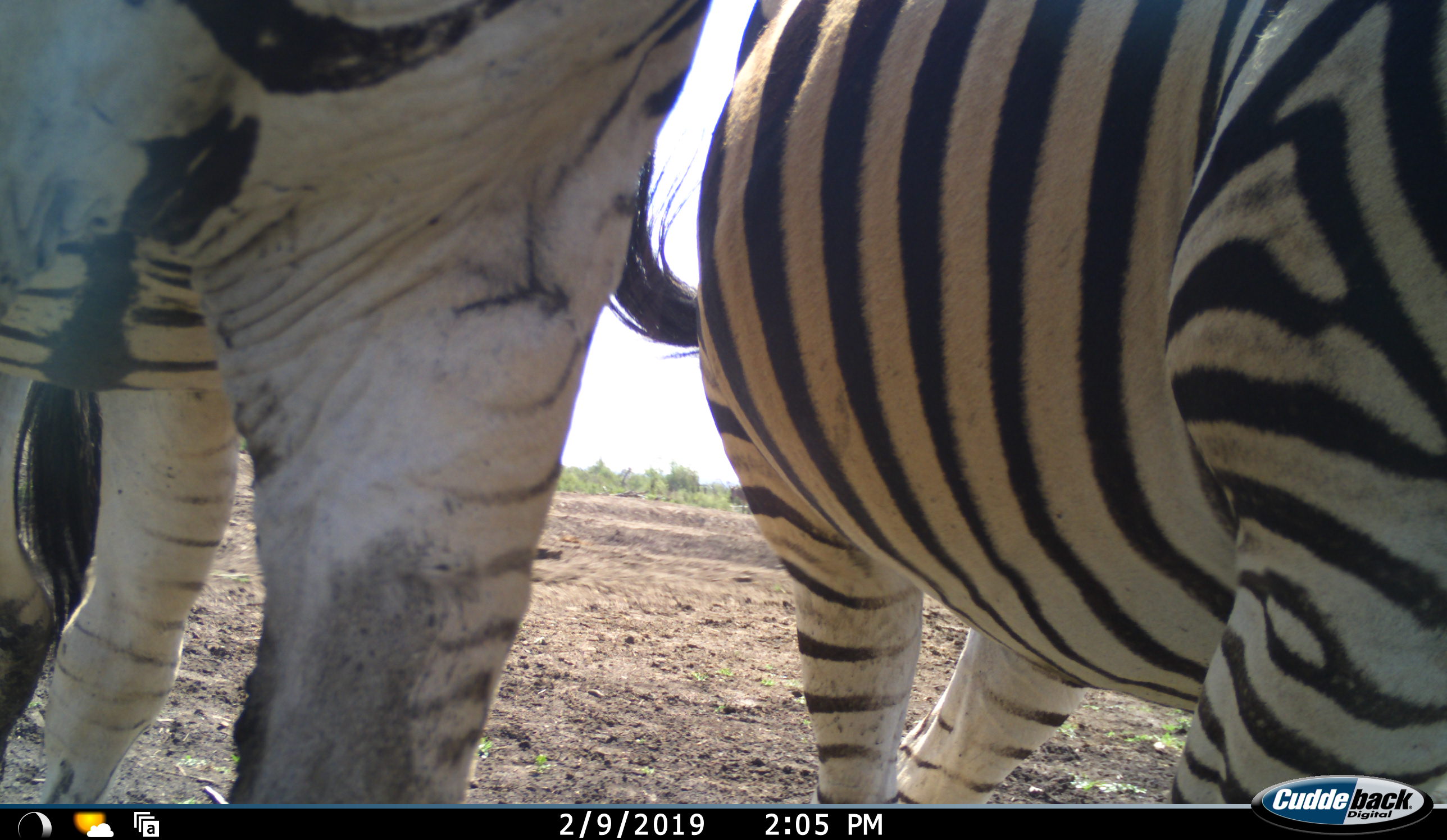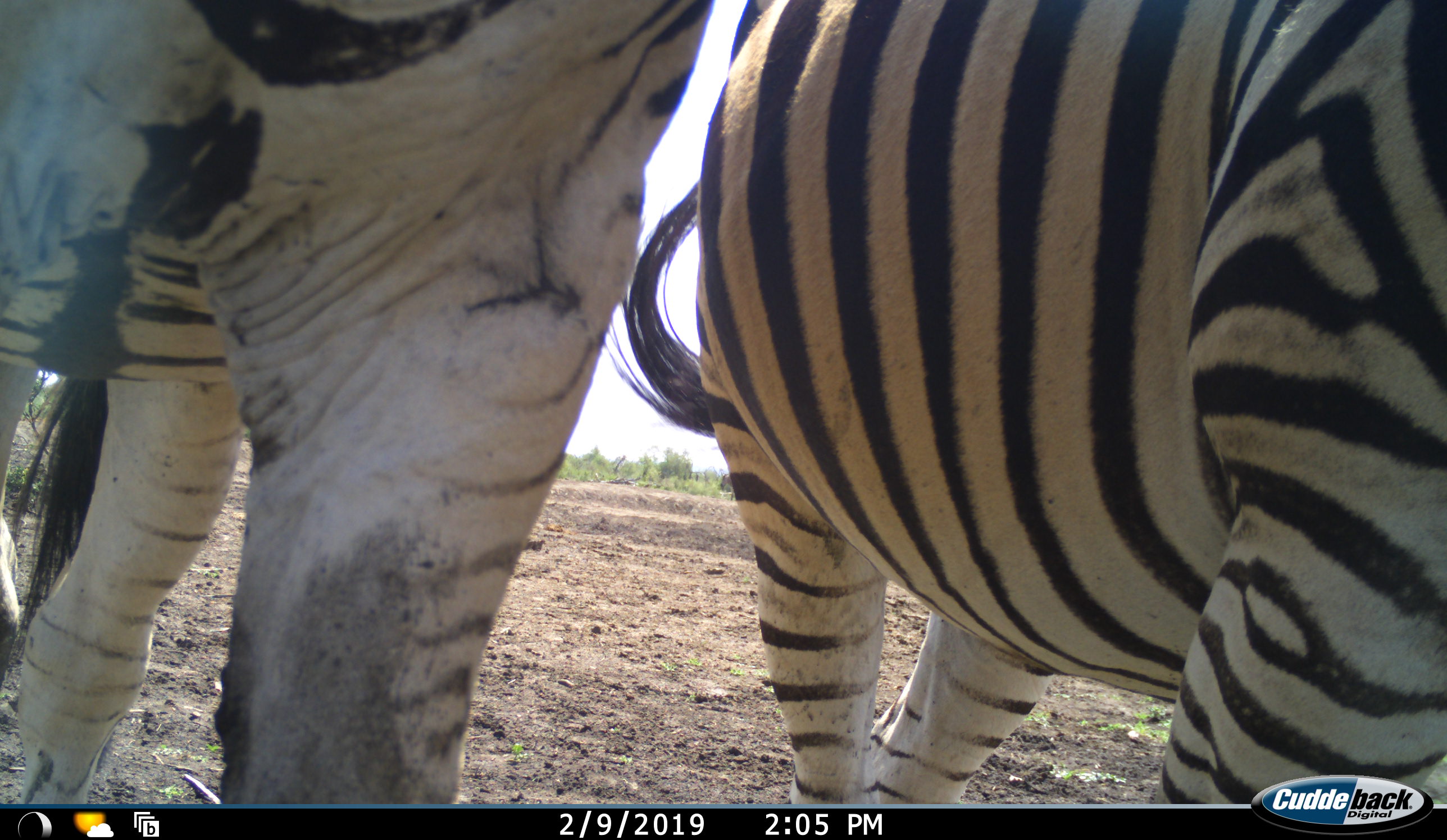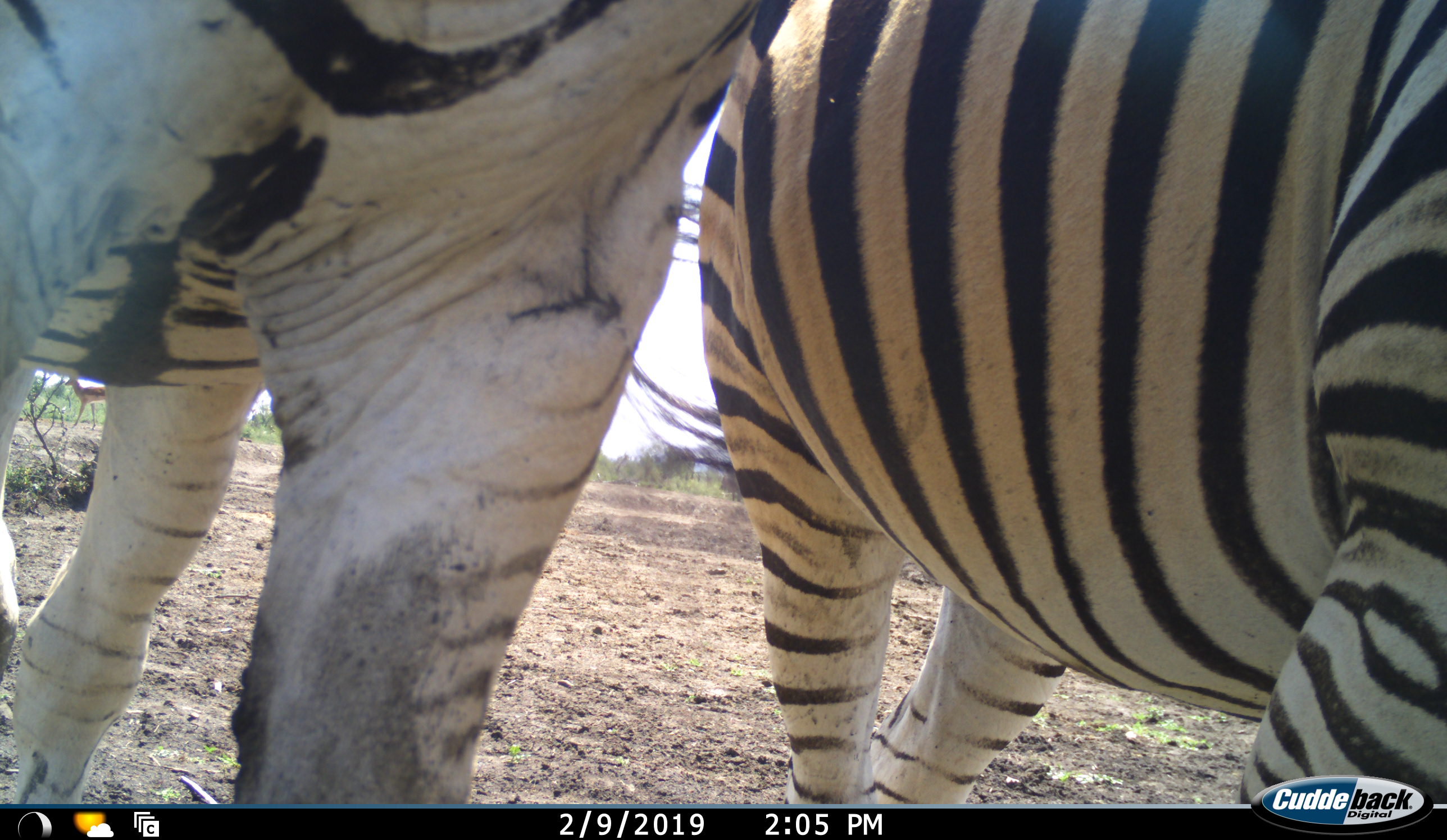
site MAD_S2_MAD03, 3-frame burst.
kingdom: Animalia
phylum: Chordata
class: Mammalia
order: Perissodactyla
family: Equidae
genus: Equus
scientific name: Equus quagga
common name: plains zebra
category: zebraplains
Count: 2.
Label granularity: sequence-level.